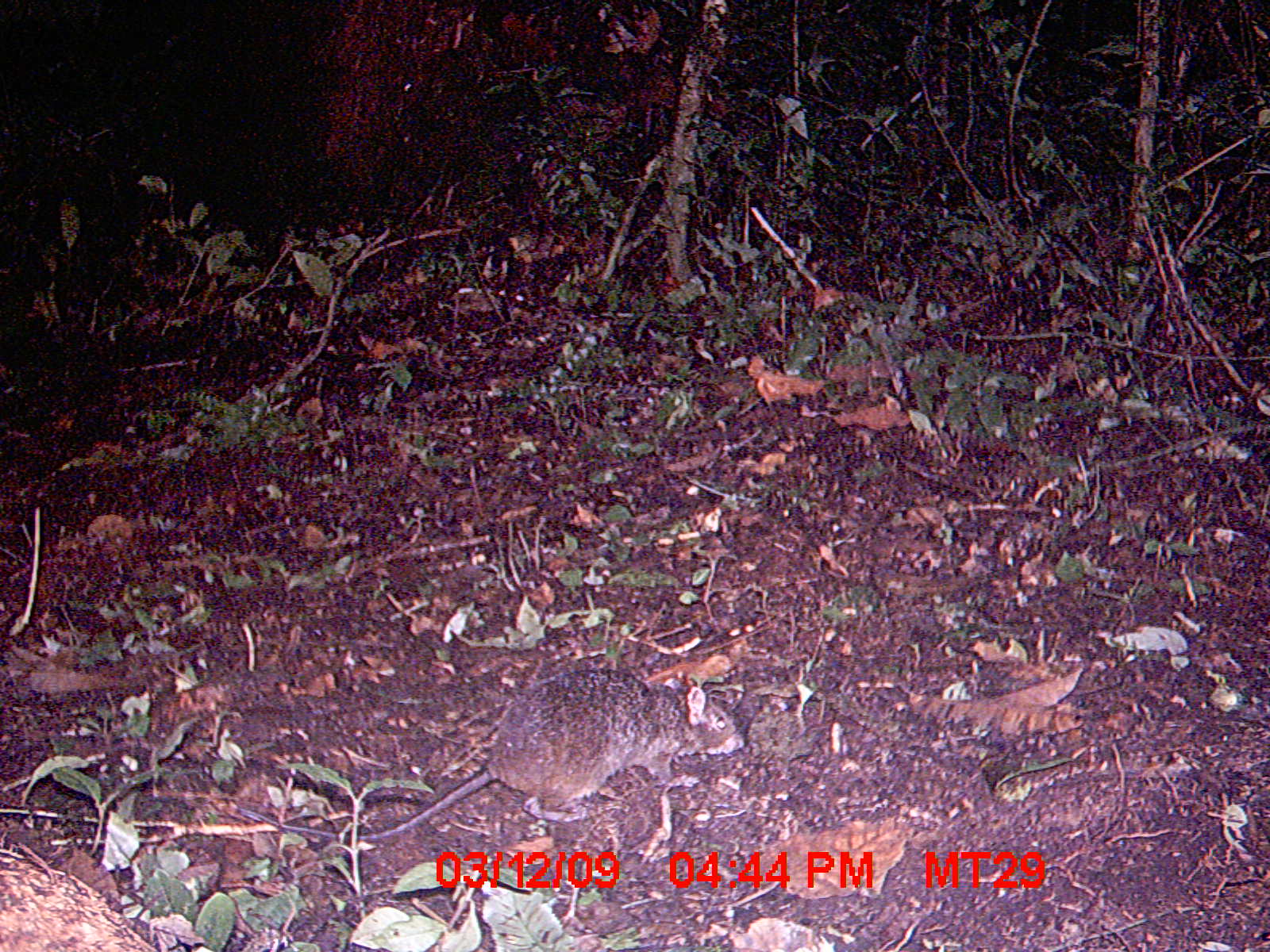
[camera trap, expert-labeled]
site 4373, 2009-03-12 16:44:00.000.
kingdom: Animalia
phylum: Chordata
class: Mammalia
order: Rodentia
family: Nesomyidae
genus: Nesomys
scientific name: Nesomys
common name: nesomys rodents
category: nesomys sp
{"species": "nesomys sp (nesomys rodents) (Nesomys)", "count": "1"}